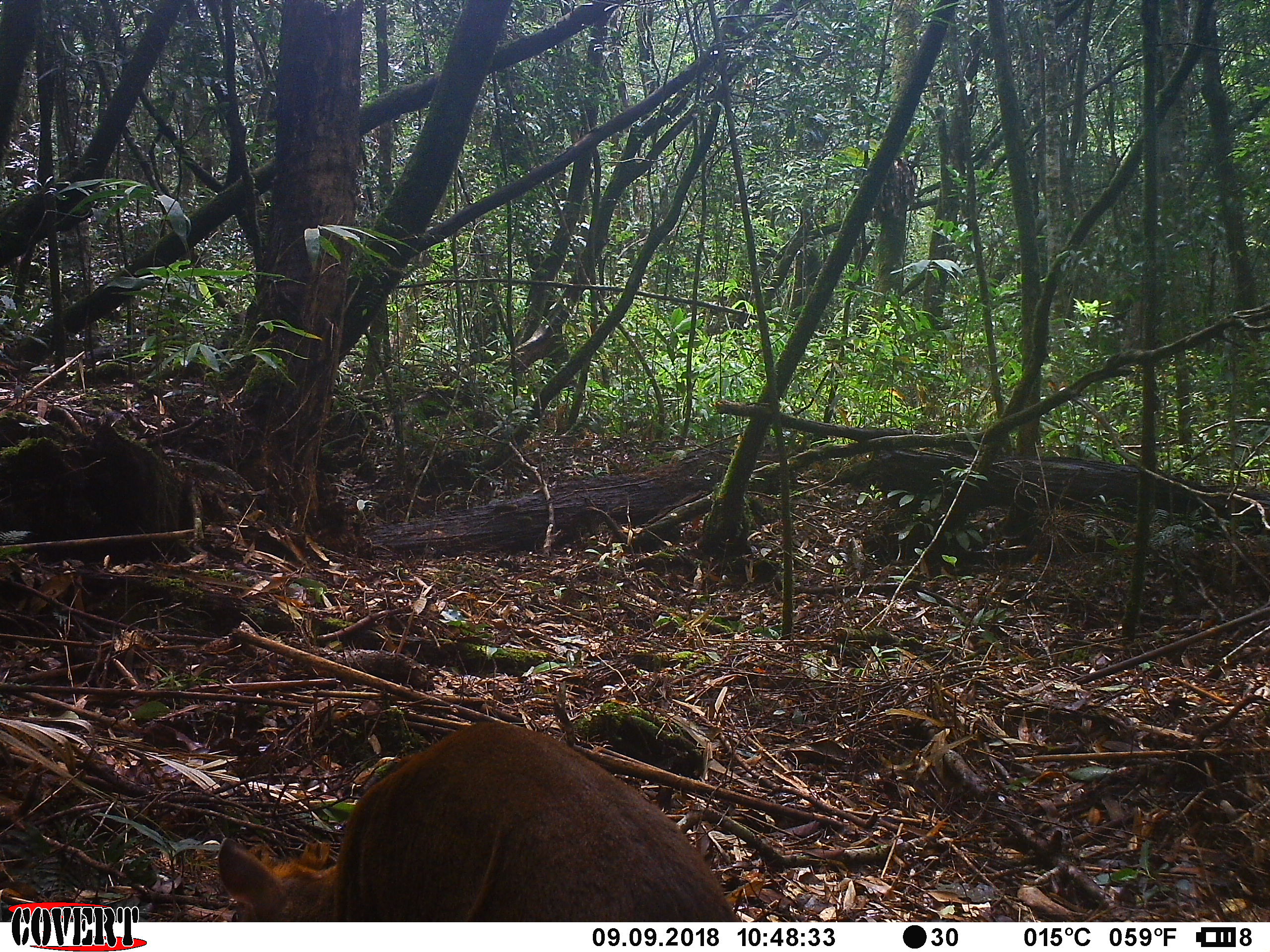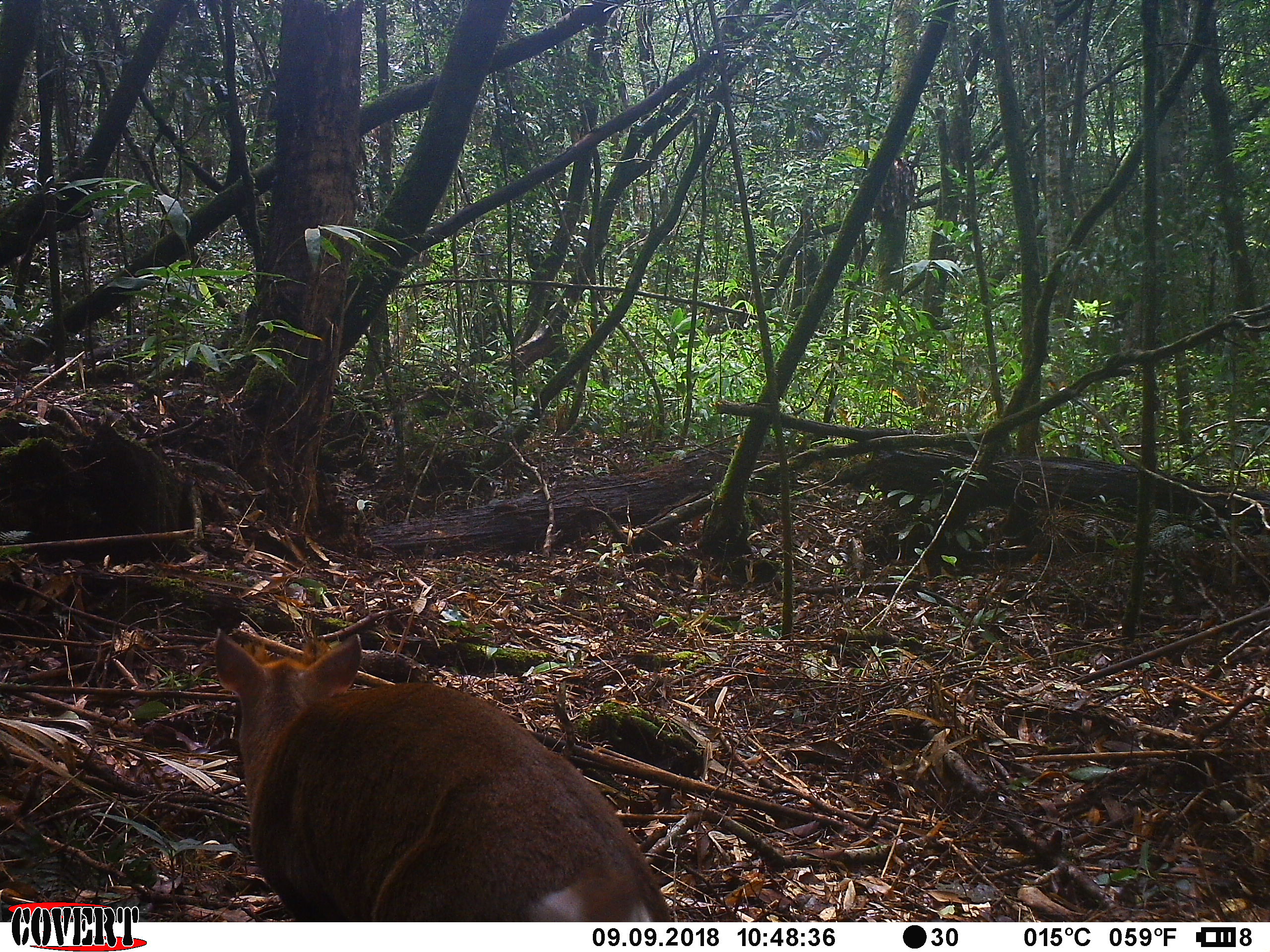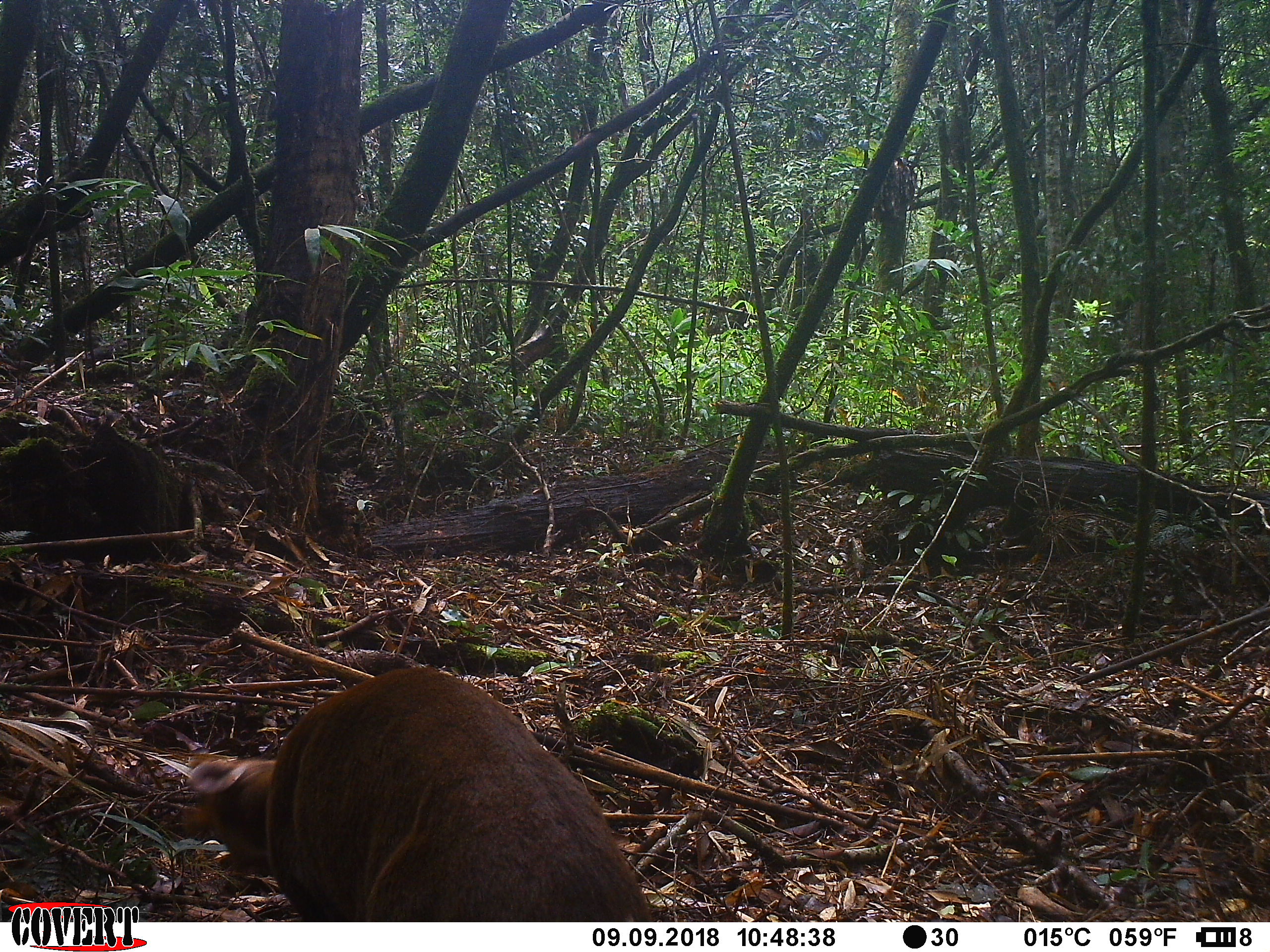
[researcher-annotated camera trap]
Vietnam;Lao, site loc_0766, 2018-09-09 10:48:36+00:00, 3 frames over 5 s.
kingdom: Animalia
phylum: Chordata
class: Mammalia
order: Artiodactyla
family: Cervidae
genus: Muntiacus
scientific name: Muntiacus rooseveltorum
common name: roosevelt's muntjac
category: roosevelts muntjac group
Roosevelts muntjac group (roosevelt's muntjac) (Muntiacus rooseveltorum). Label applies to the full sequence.